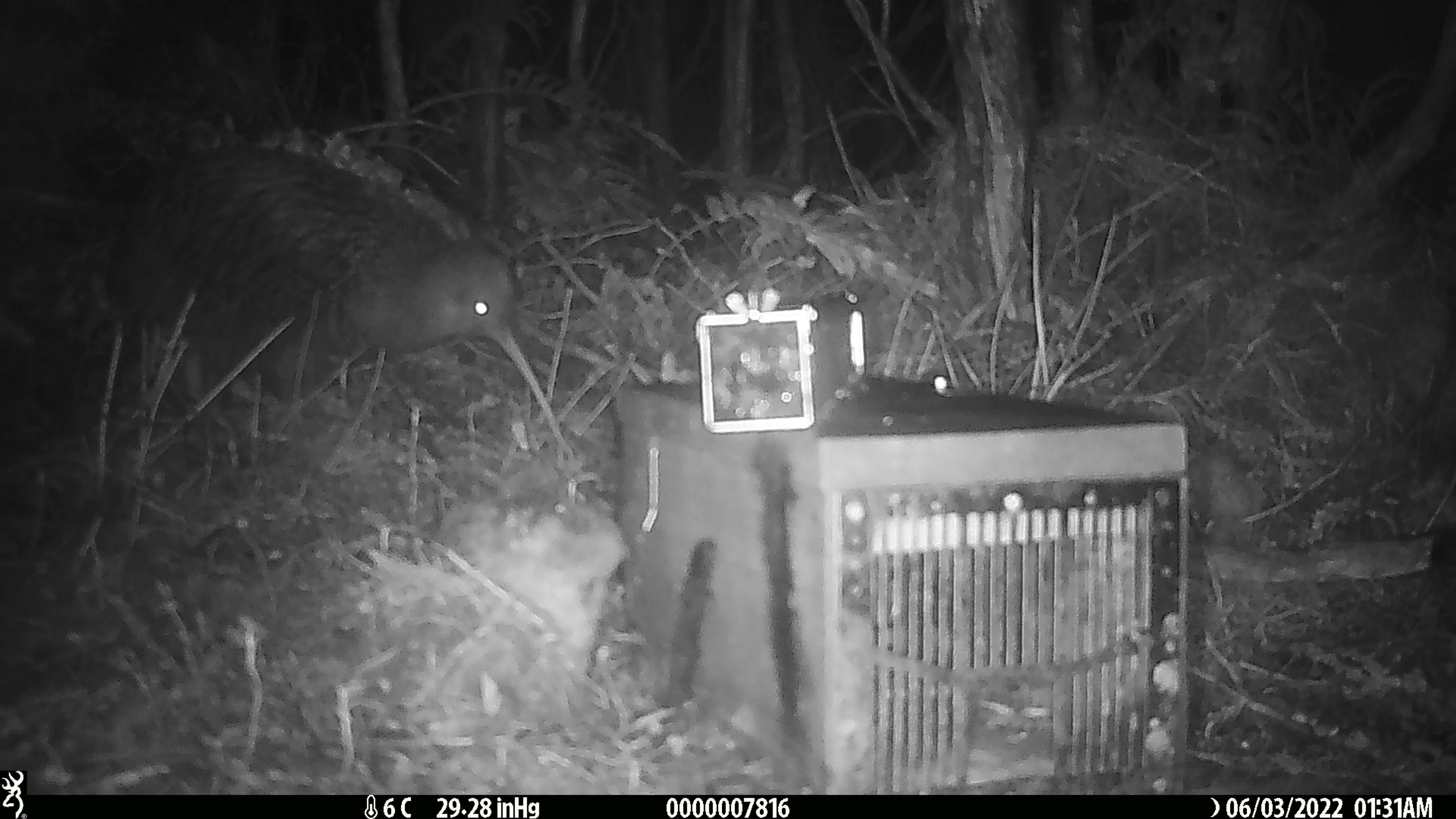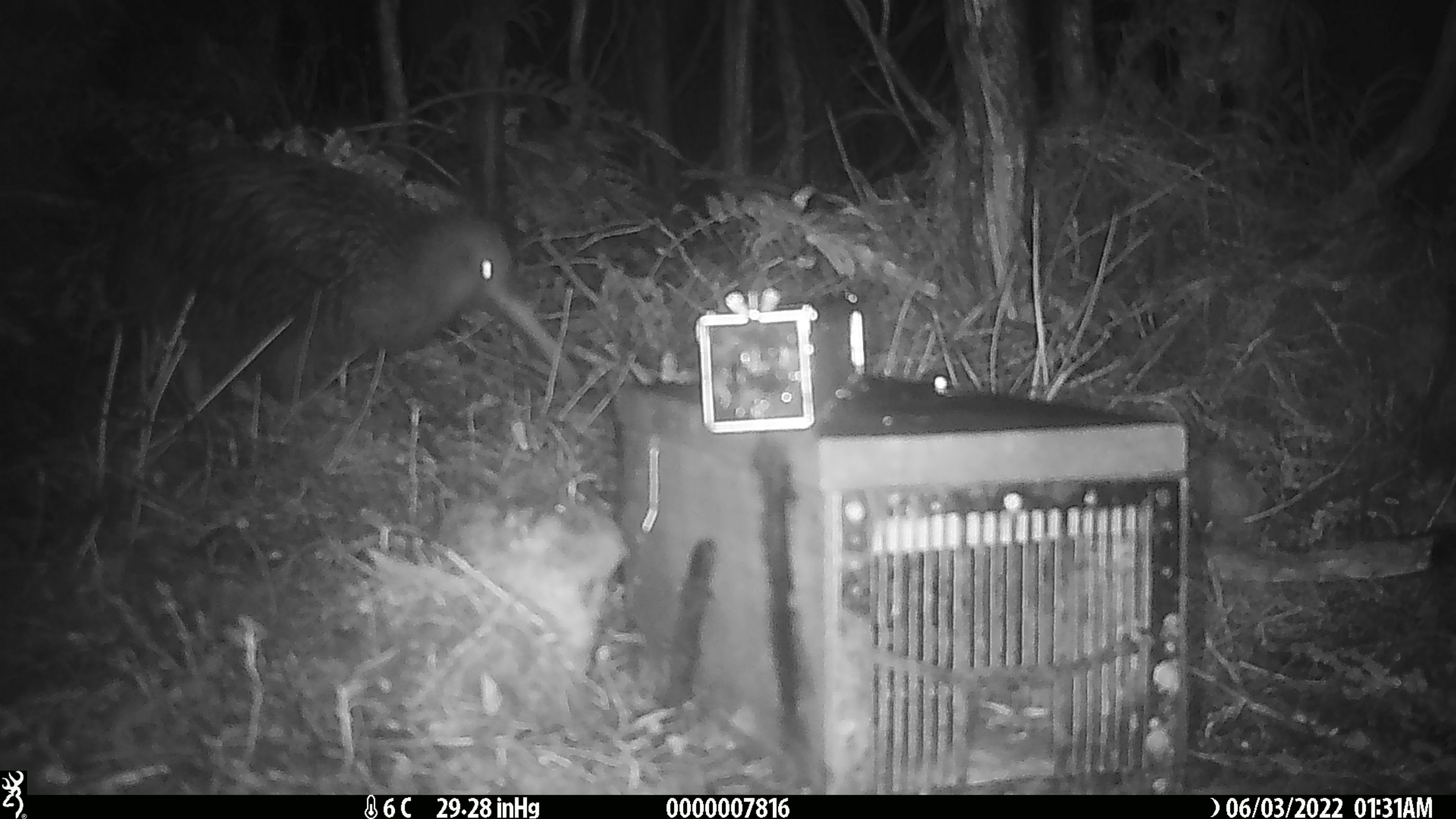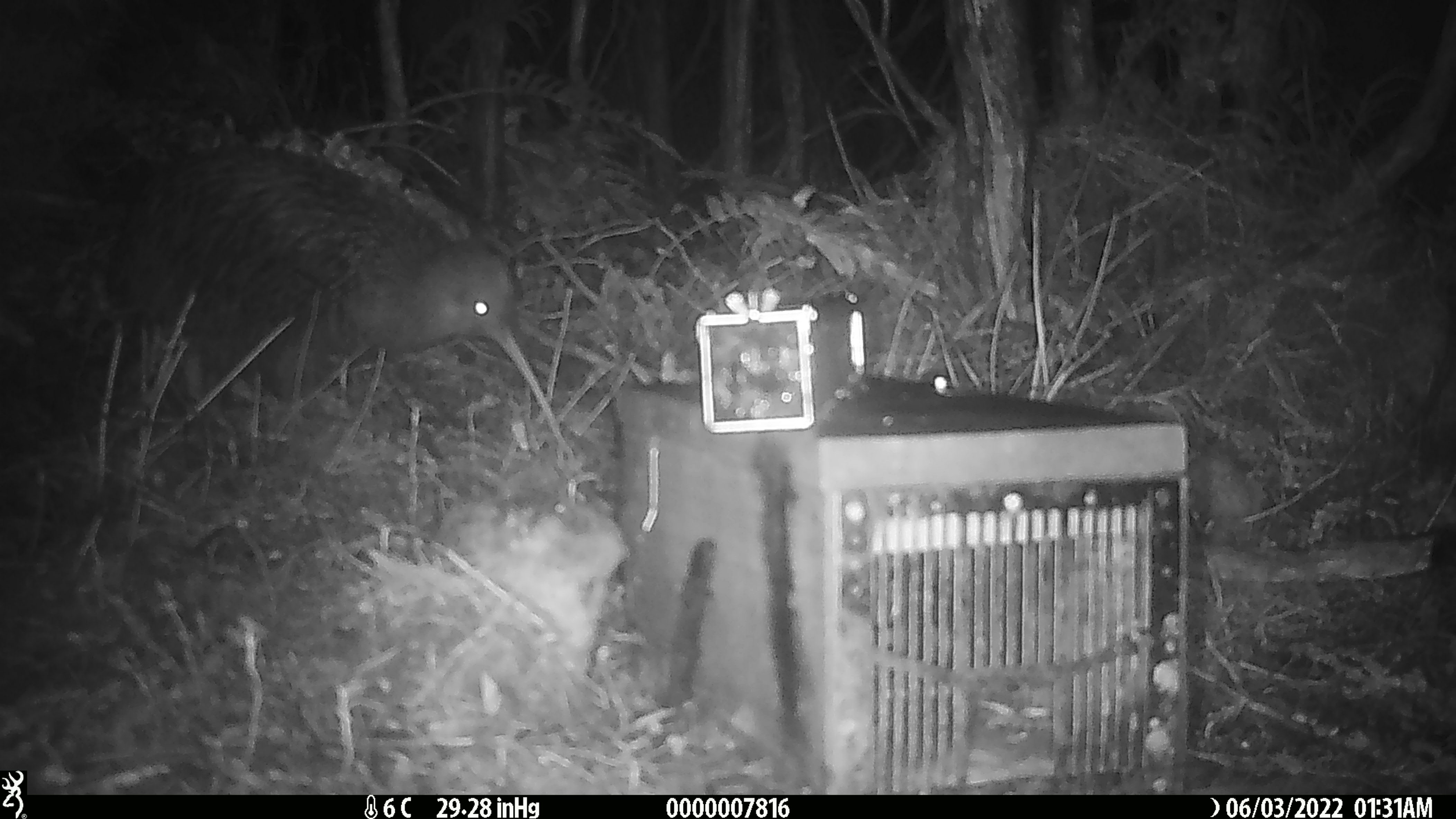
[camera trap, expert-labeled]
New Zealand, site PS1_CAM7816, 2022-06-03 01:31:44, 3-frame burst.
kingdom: Animalia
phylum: Chordata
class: Aves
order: Apterygiformes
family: Apterygidae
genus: Apteryx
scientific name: Apteryx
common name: kiwi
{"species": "kiwi (Apteryx)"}